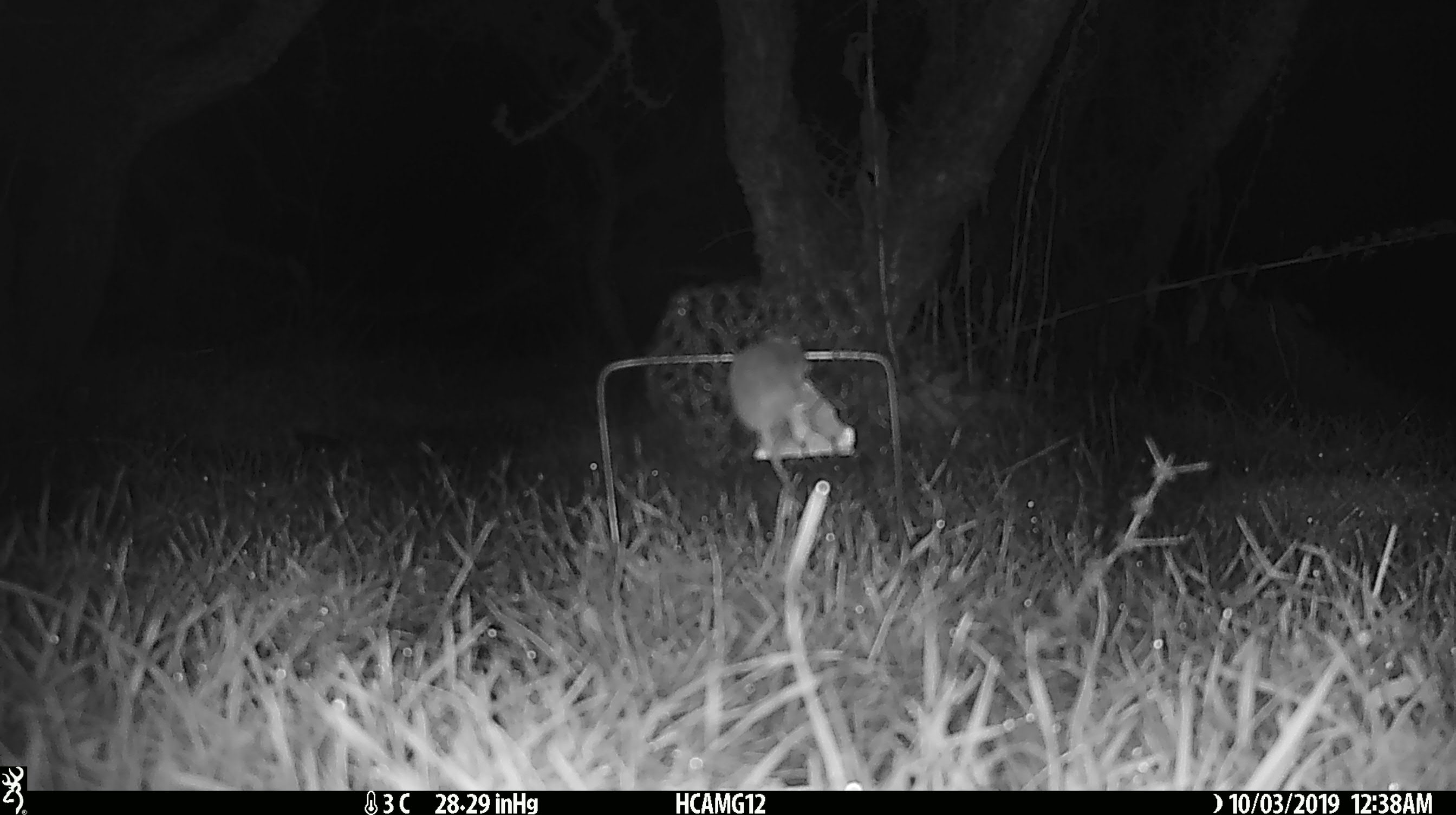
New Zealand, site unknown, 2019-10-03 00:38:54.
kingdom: Animalia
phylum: Chordata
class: Mammalia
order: Rodentia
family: Muridae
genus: Mus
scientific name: Mus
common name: mouse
Mouse (Mus).